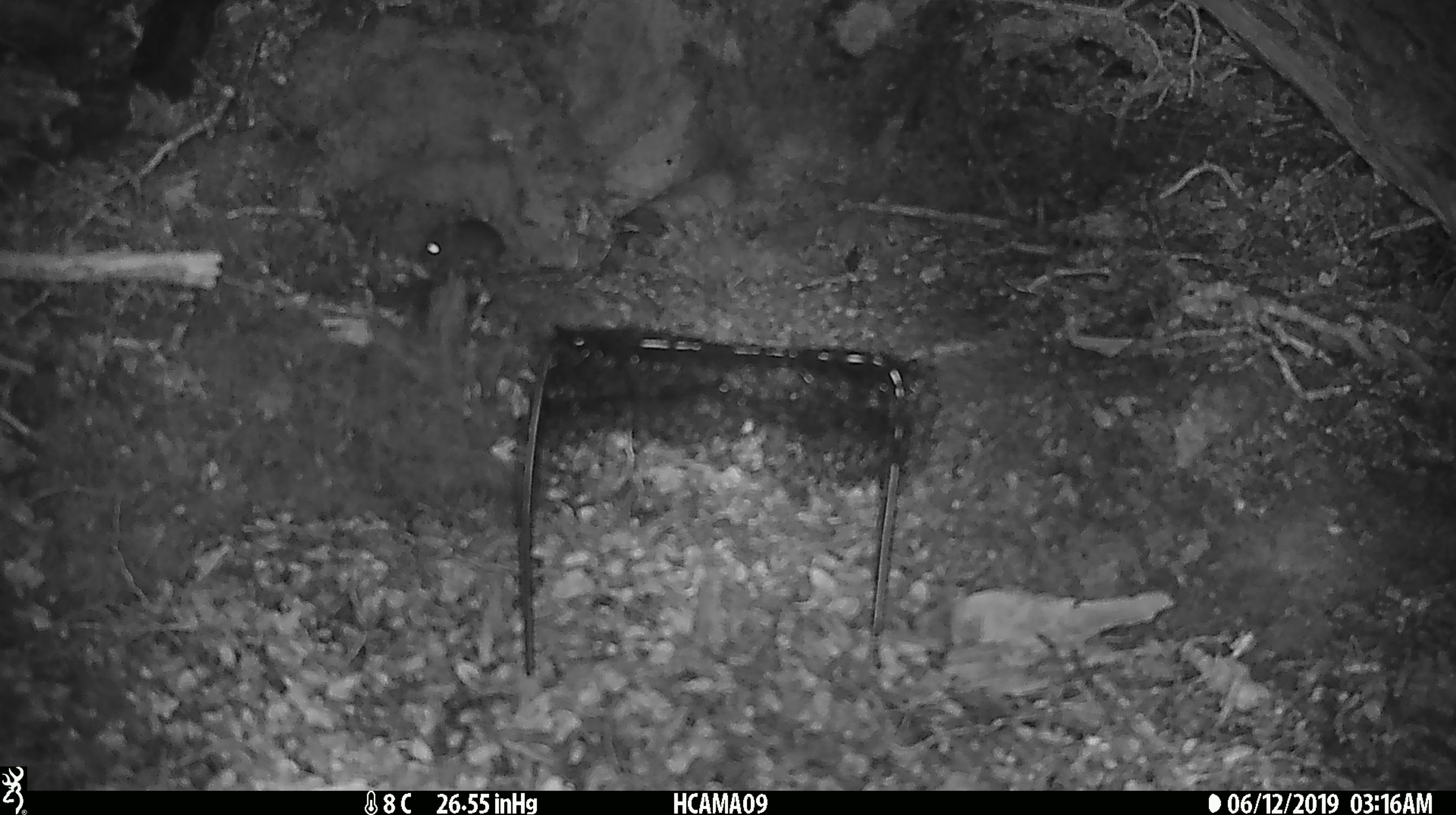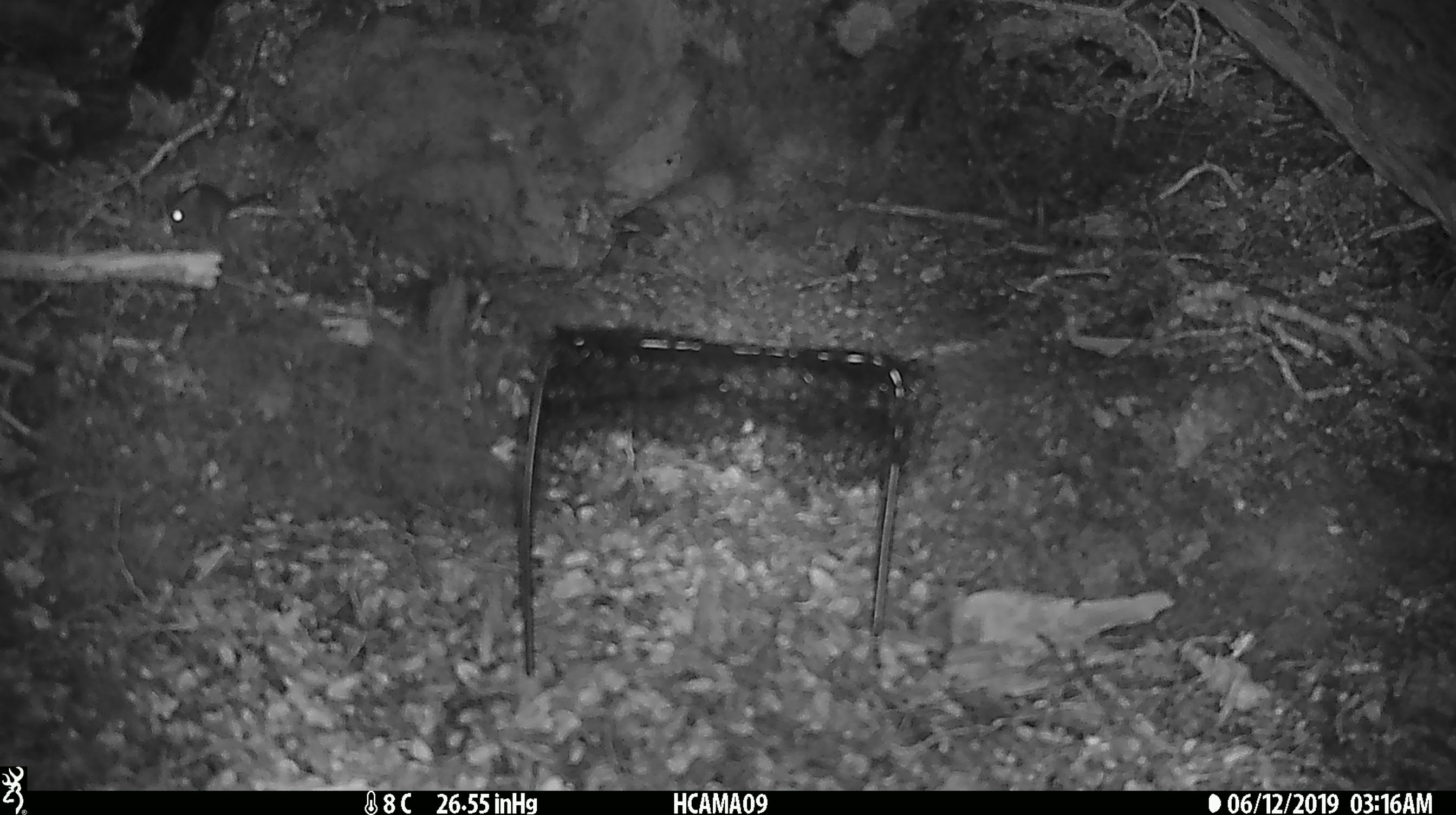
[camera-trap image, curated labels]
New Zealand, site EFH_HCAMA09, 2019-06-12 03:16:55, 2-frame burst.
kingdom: Animalia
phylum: Chordata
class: Mammalia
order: Rodentia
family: Muridae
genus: Mus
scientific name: Mus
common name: mouse